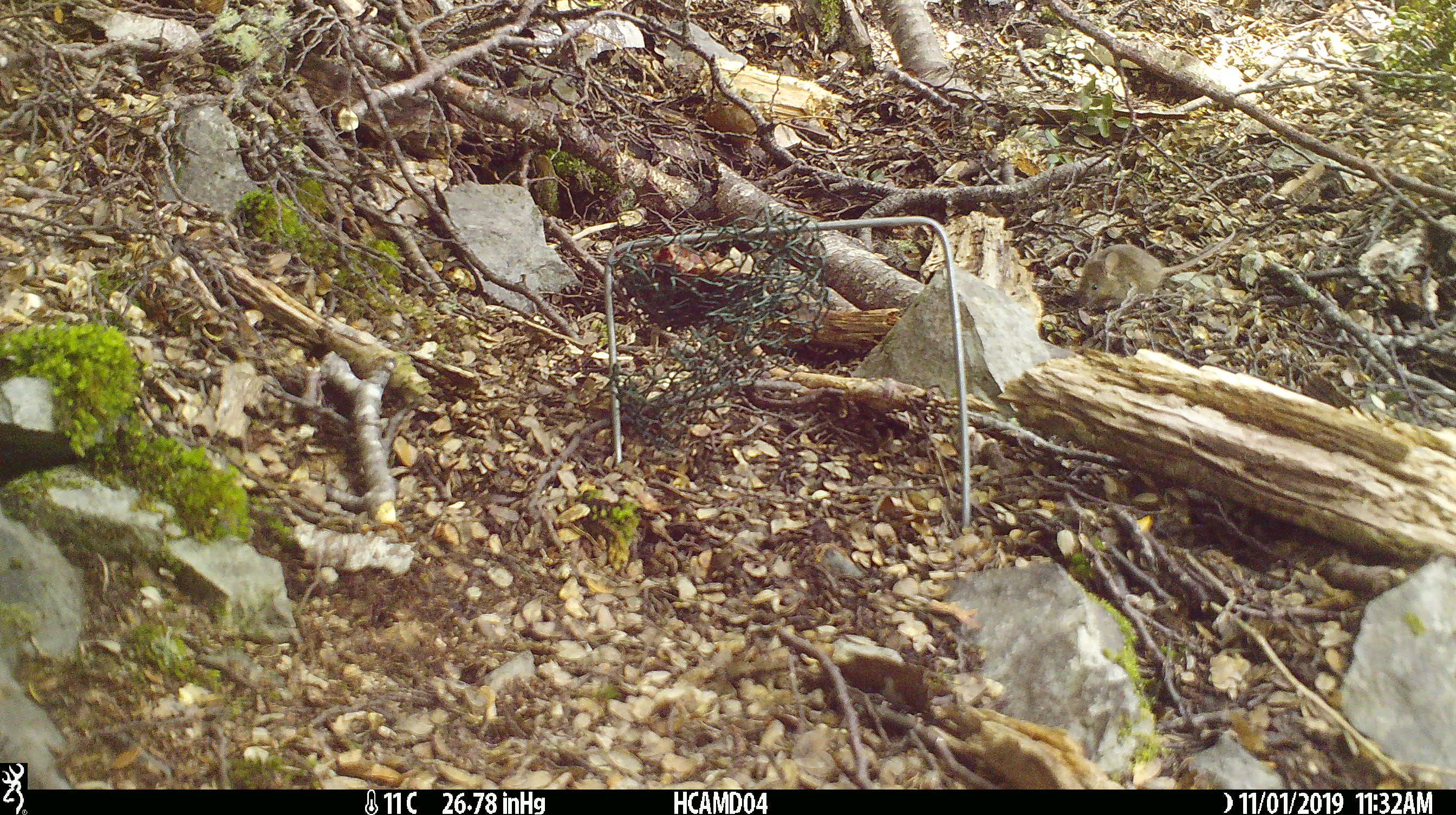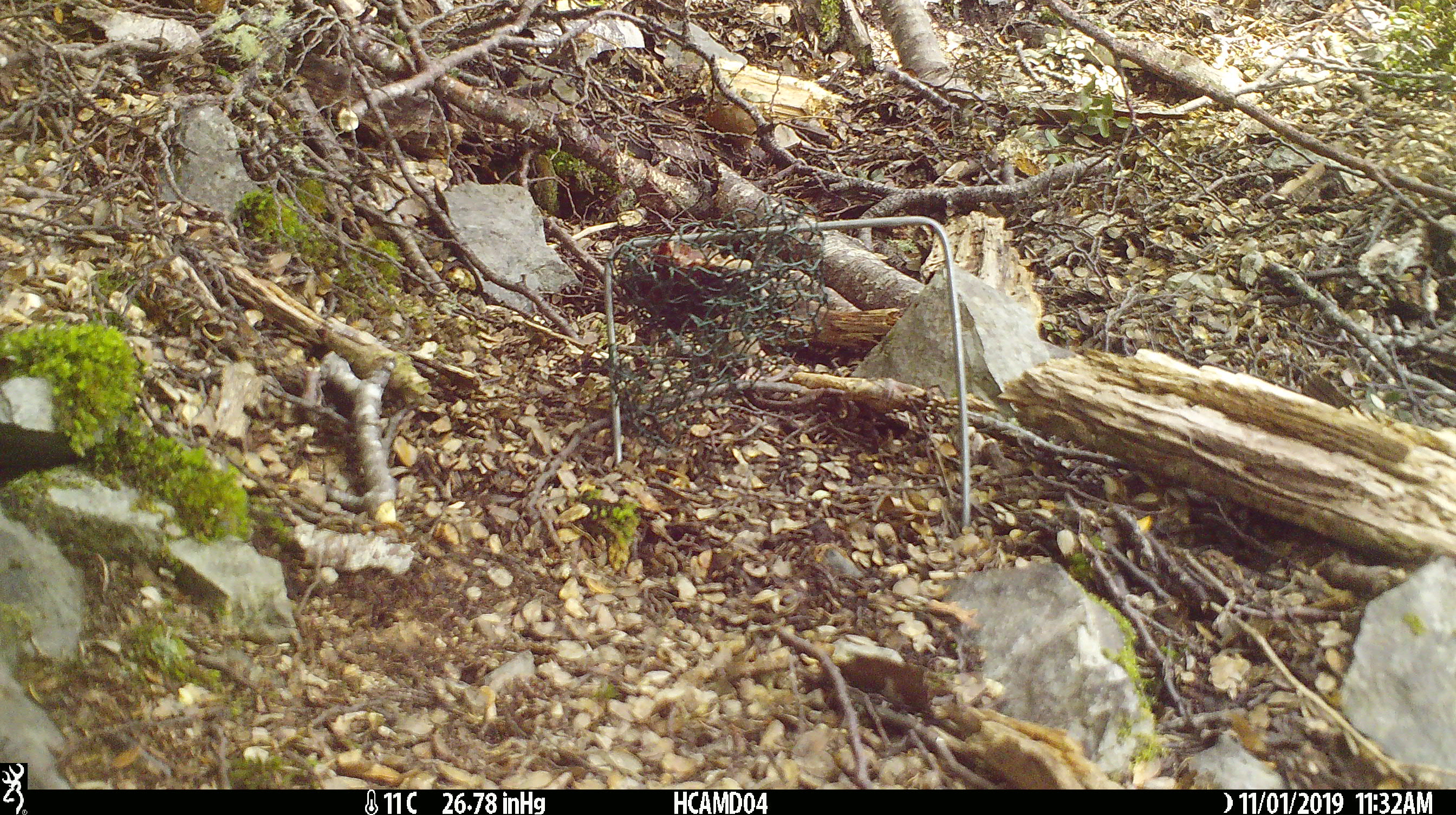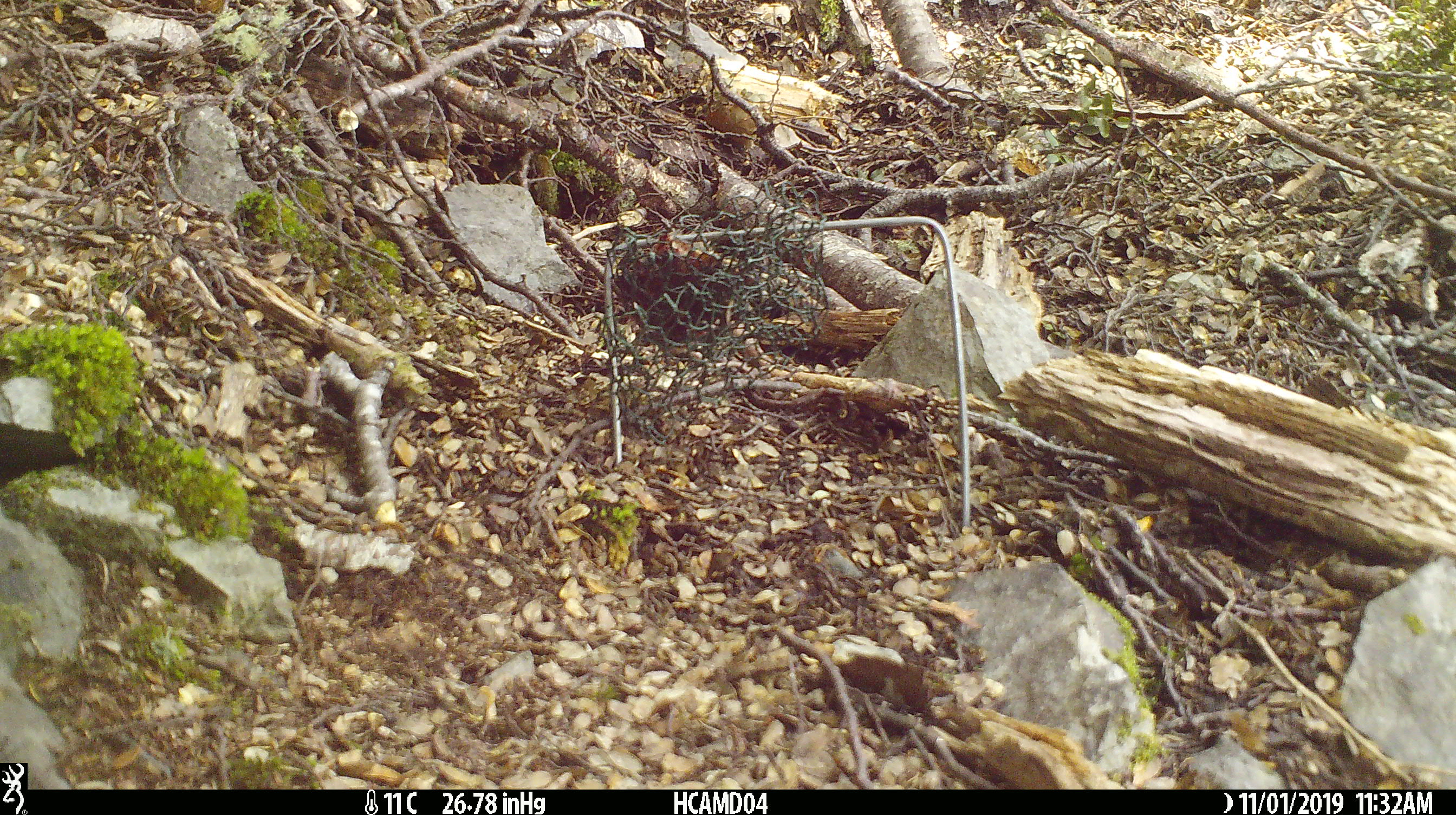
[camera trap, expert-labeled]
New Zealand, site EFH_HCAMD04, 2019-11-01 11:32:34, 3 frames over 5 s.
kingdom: Animalia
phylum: Chordata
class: Mammalia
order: Rodentia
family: Muridae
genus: Mus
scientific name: Mus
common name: mouse